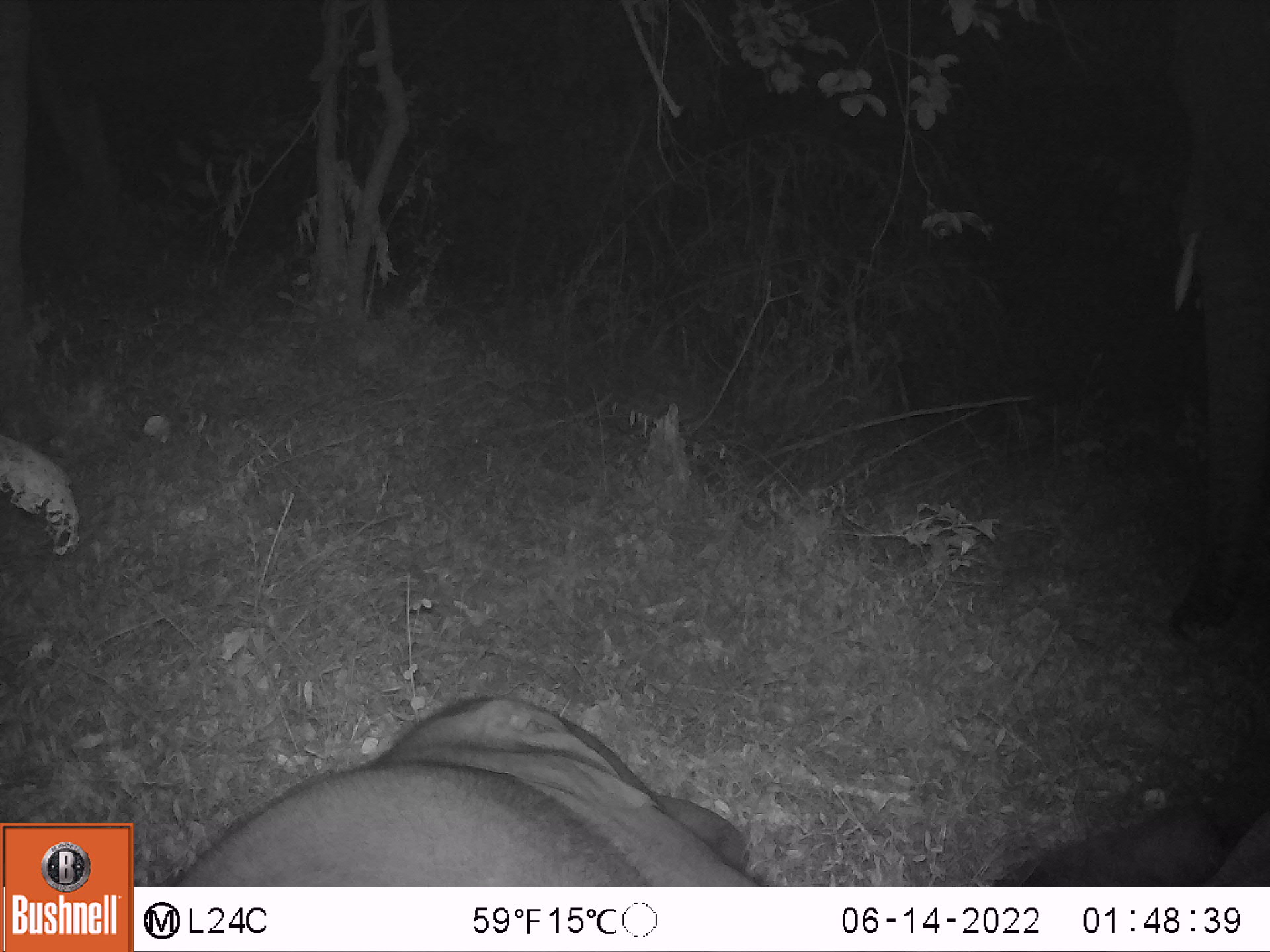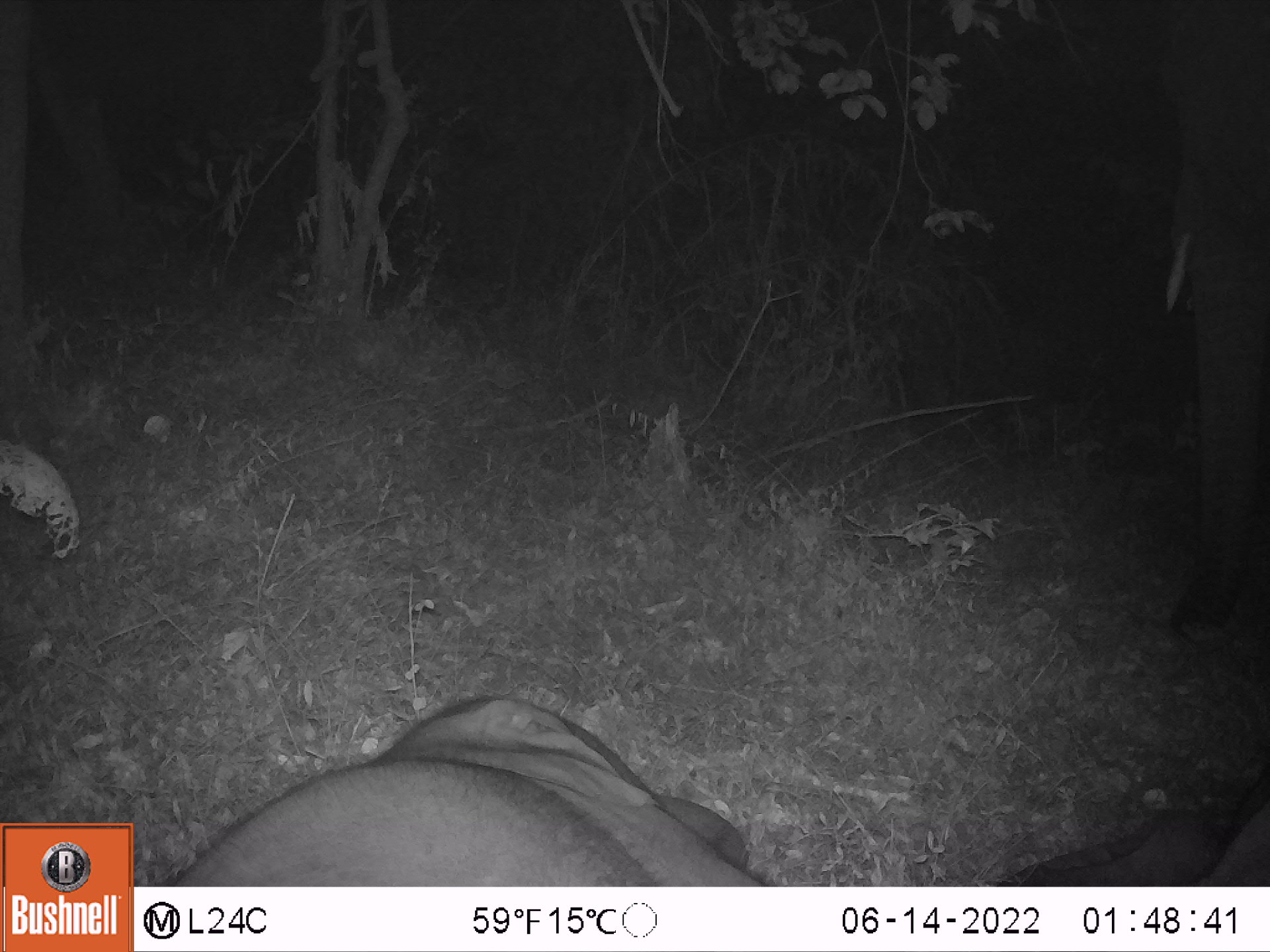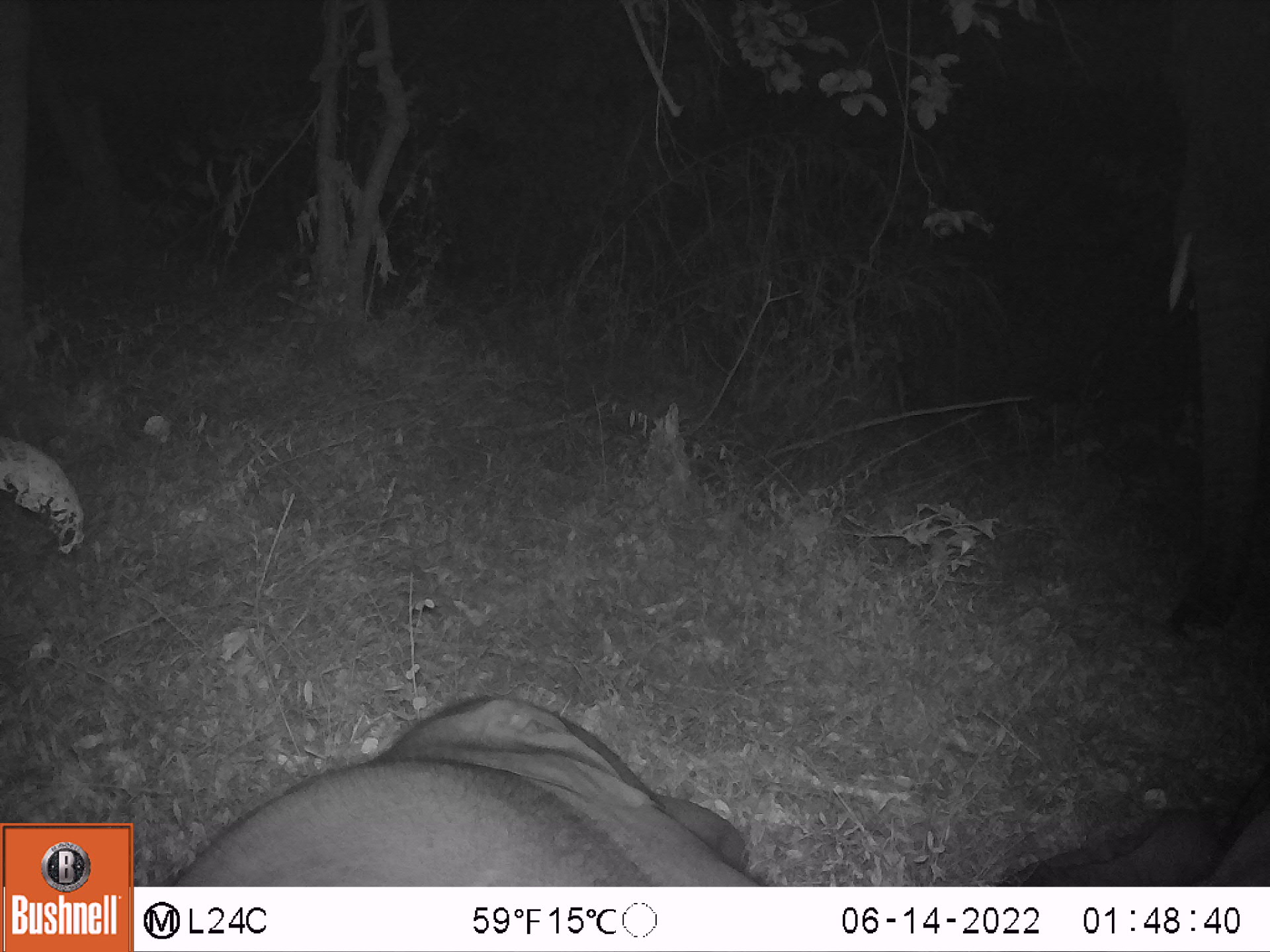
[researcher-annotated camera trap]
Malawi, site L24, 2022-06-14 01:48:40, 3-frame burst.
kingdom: Animalia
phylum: Chordata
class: Mammalia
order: Proboscidea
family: Elephantidae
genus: Loxodonta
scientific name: Loxodonta africana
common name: african savanna elephant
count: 2